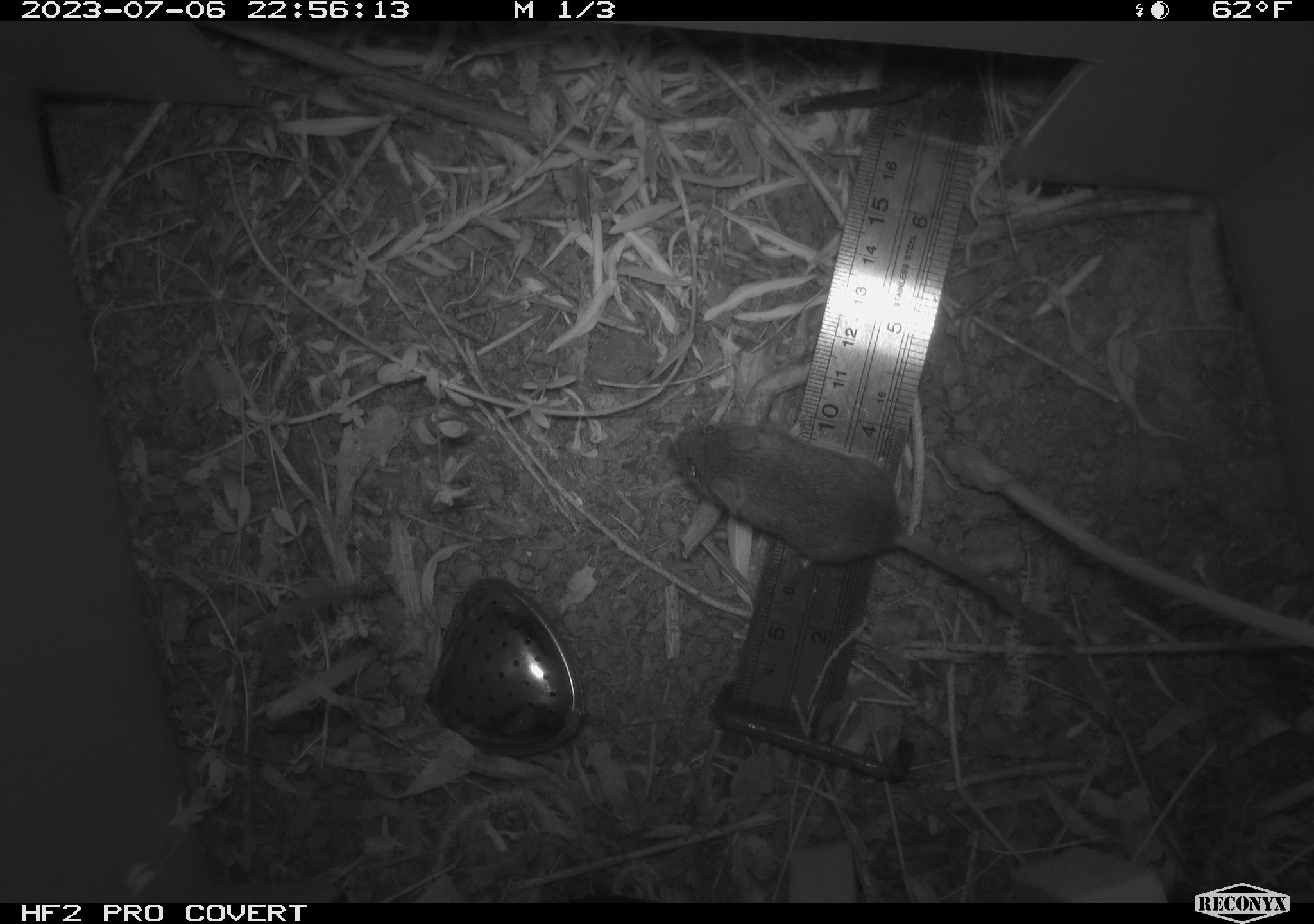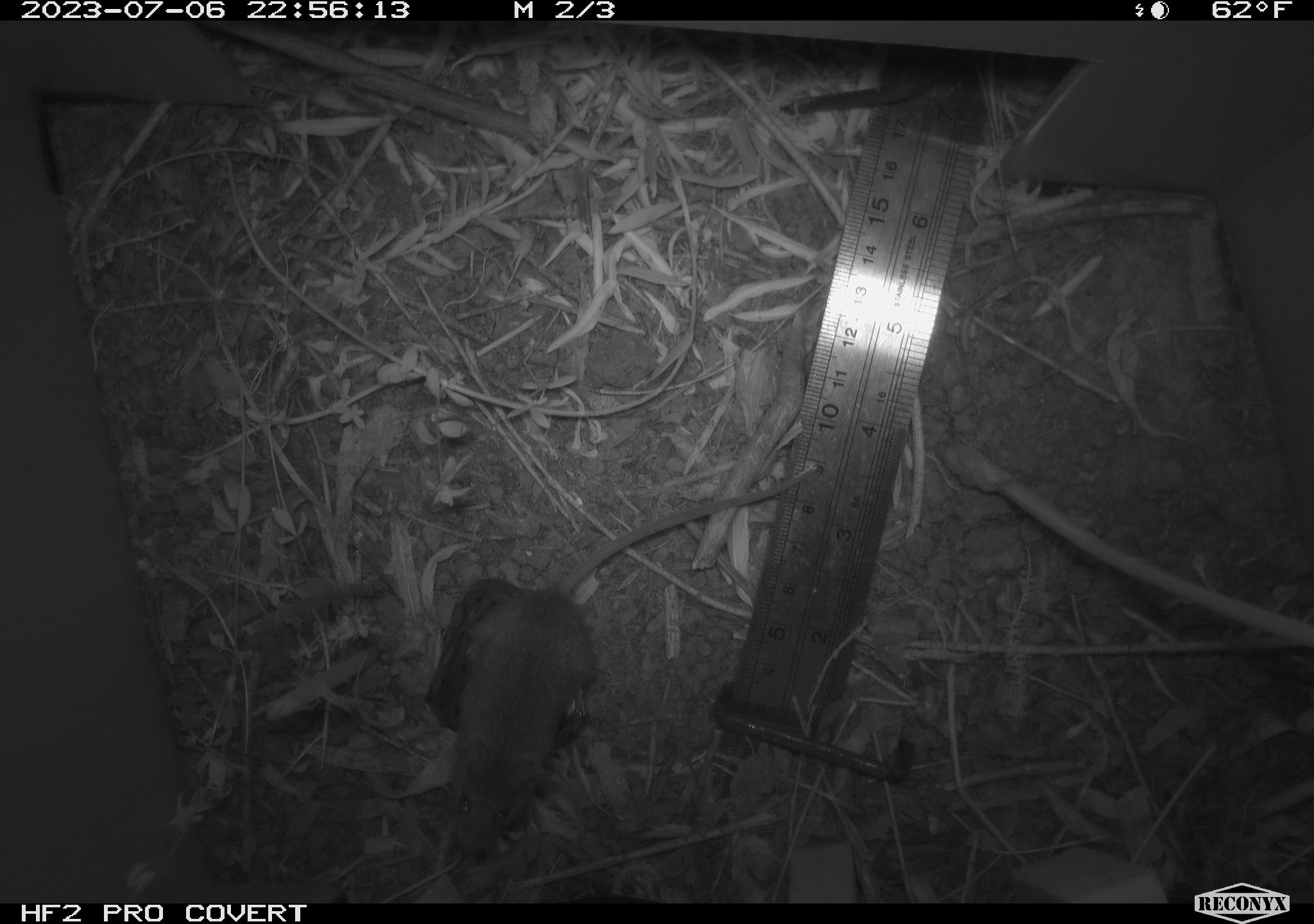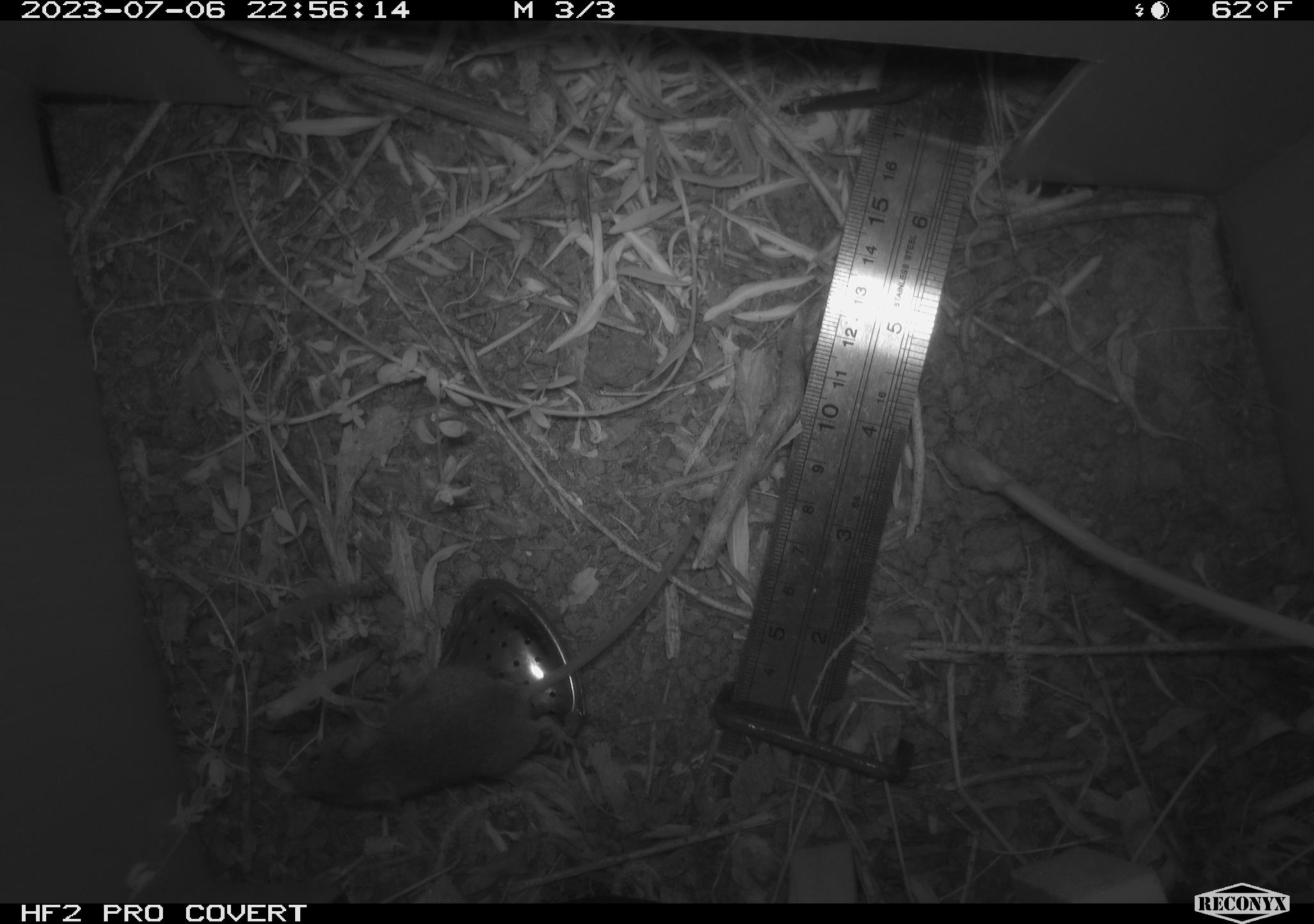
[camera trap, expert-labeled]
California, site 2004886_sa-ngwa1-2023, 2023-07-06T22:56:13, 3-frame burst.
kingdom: Animalia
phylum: Chordata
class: Mammalia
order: Rodentia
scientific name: Rodentia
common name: mouse species